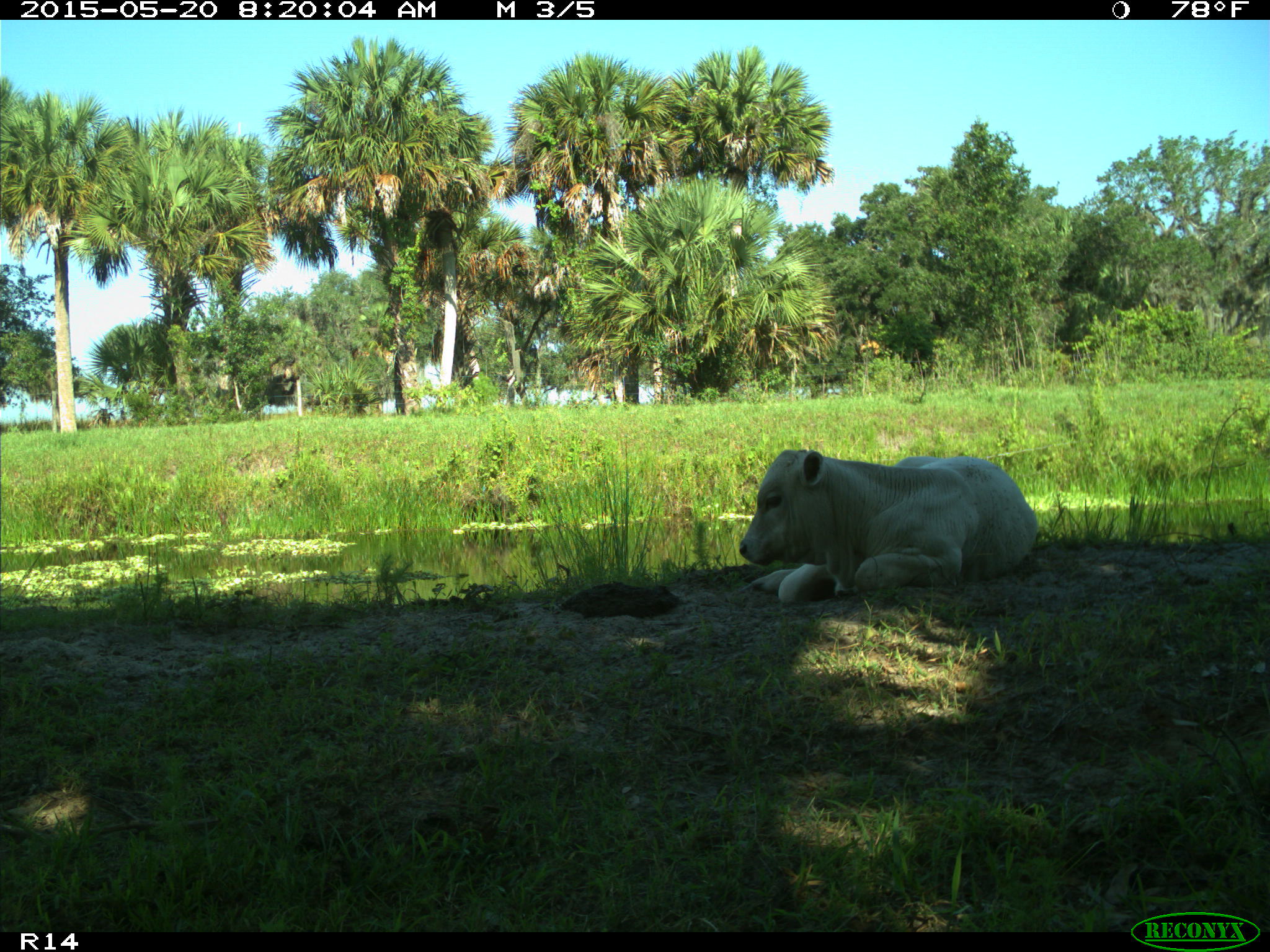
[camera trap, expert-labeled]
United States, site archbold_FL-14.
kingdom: Animalia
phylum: Chordata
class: Mammalia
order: Artiodactyla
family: Bovidae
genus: Bos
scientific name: Bos taurus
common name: domestic cow